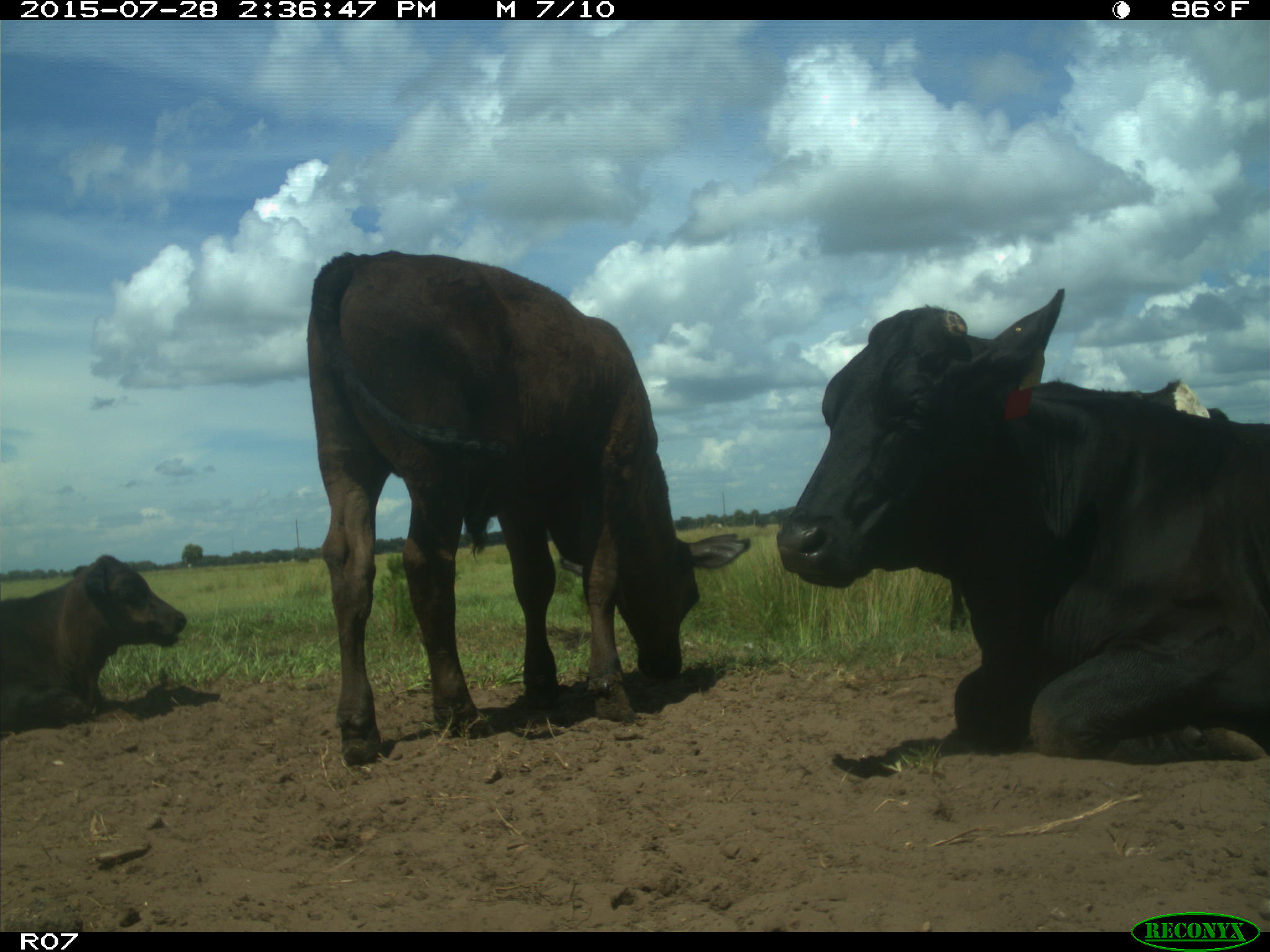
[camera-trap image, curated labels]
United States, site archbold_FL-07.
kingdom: Animalia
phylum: Chordata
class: Mammalia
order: Artiodactyla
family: Bovidae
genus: Bos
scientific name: Bos taurus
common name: domestic cow